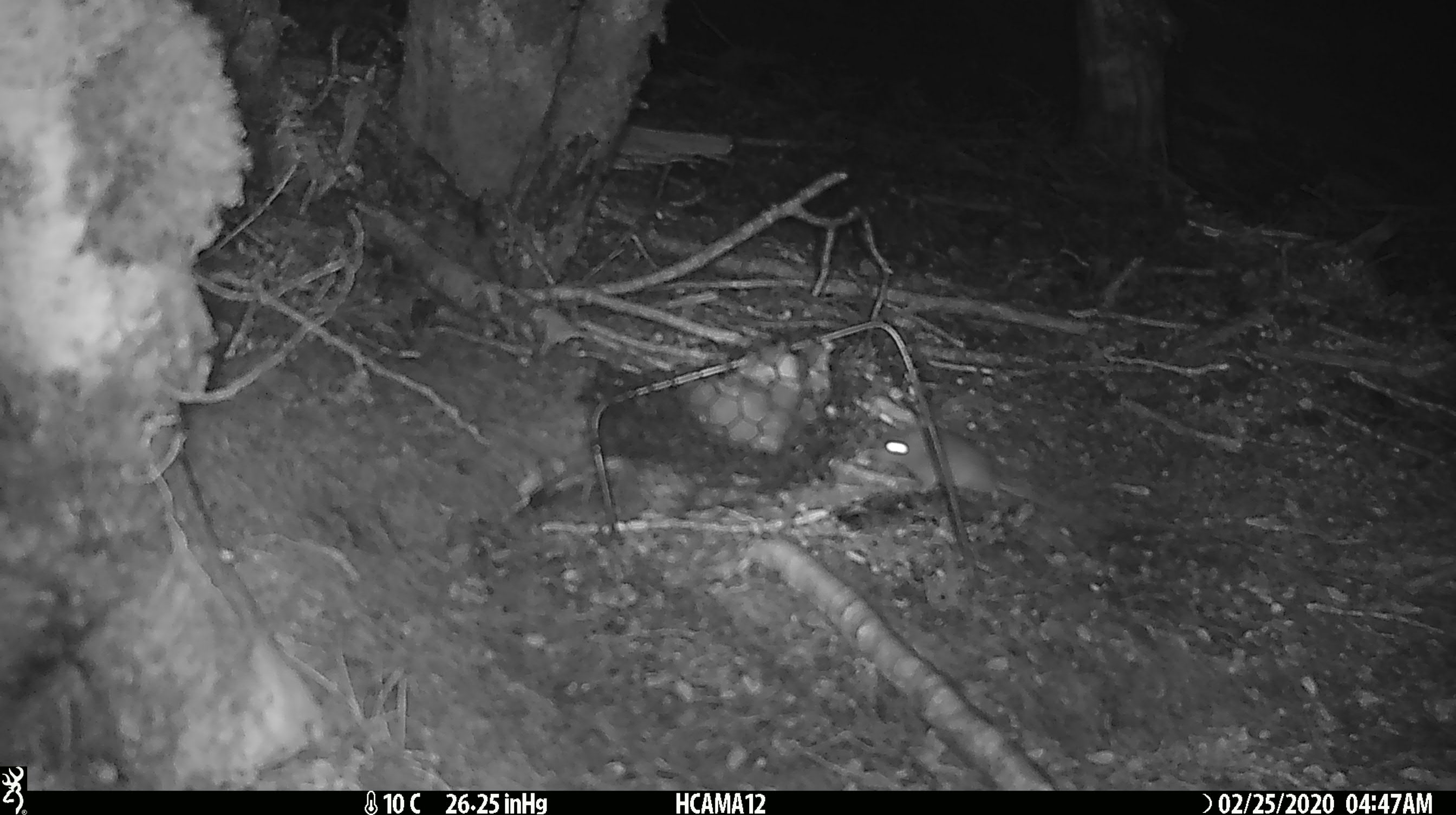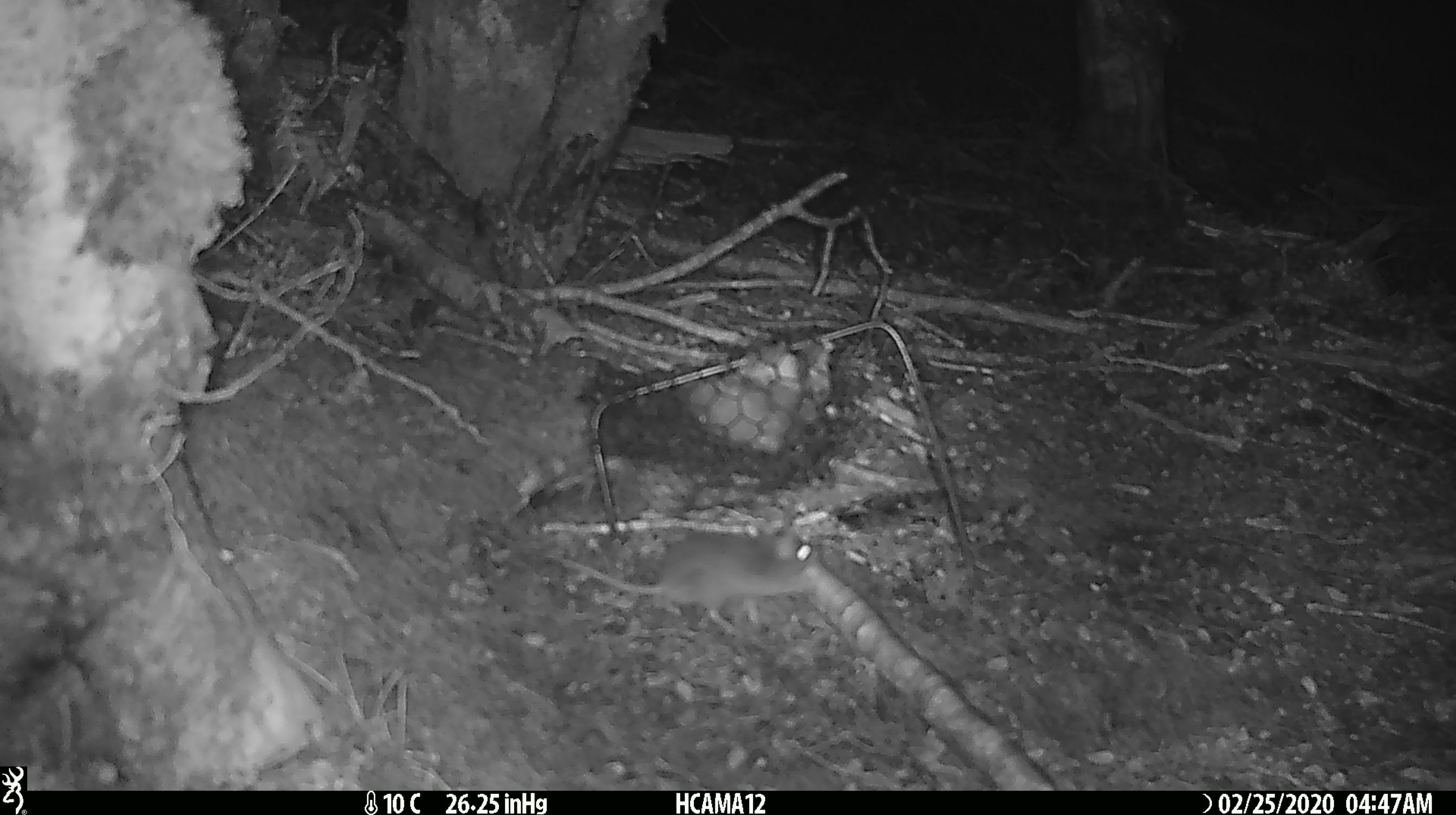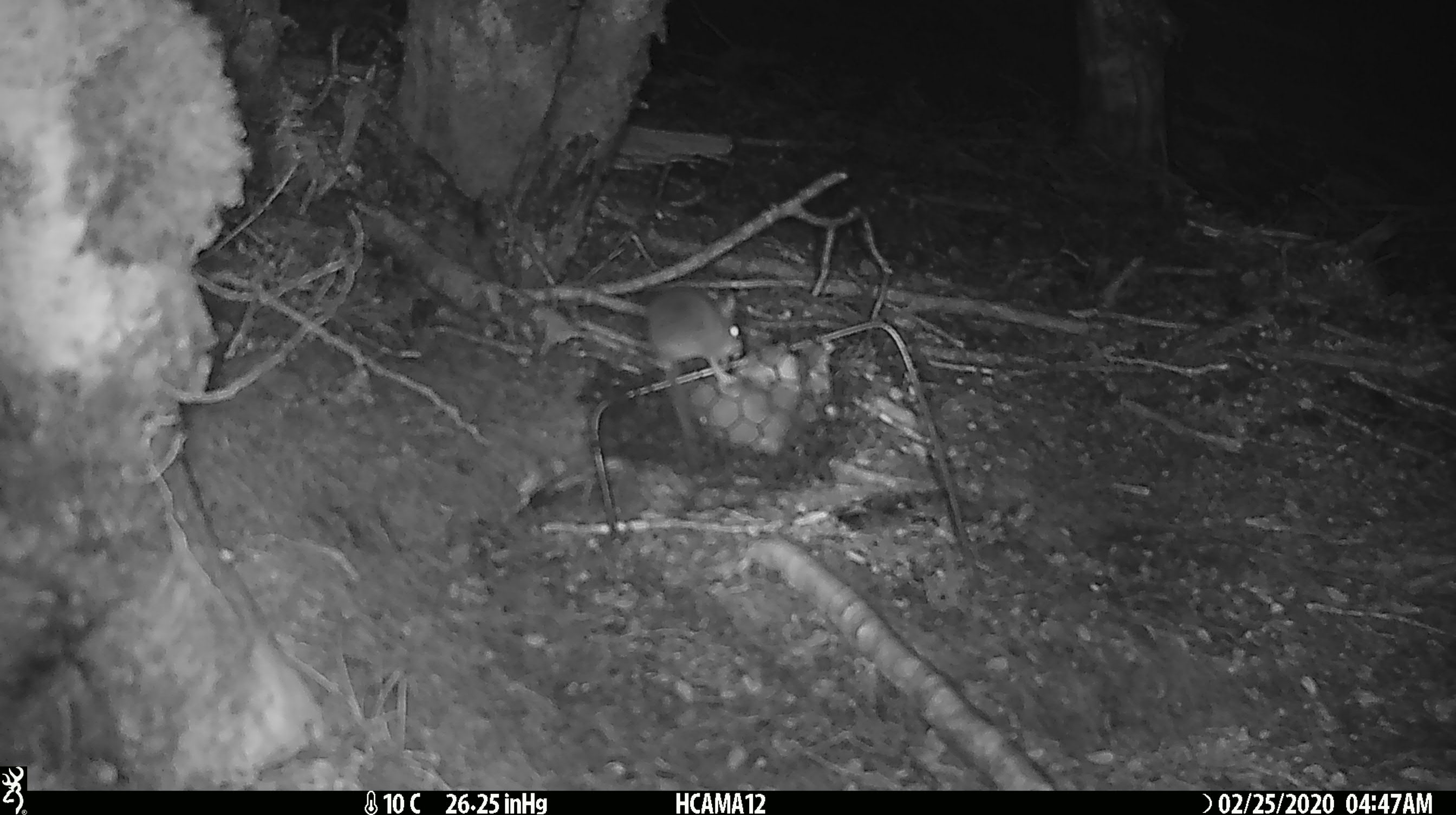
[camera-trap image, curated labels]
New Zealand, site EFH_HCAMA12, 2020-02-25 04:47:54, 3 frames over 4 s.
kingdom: Animalia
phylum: Chordata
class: Mammalia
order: Rodentia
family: Muridae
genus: Mus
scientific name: Mus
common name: mouse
Mouse (Mus).